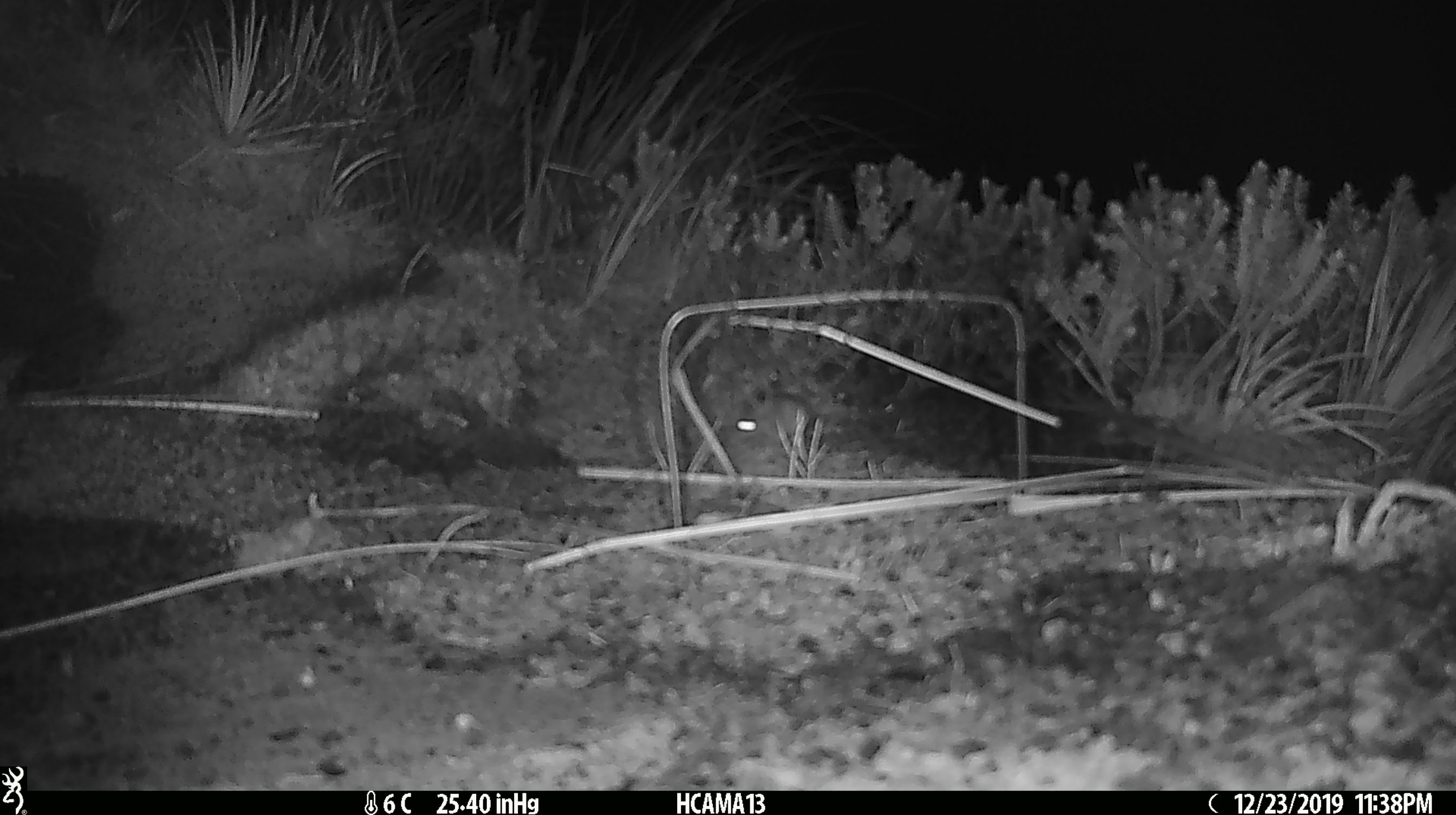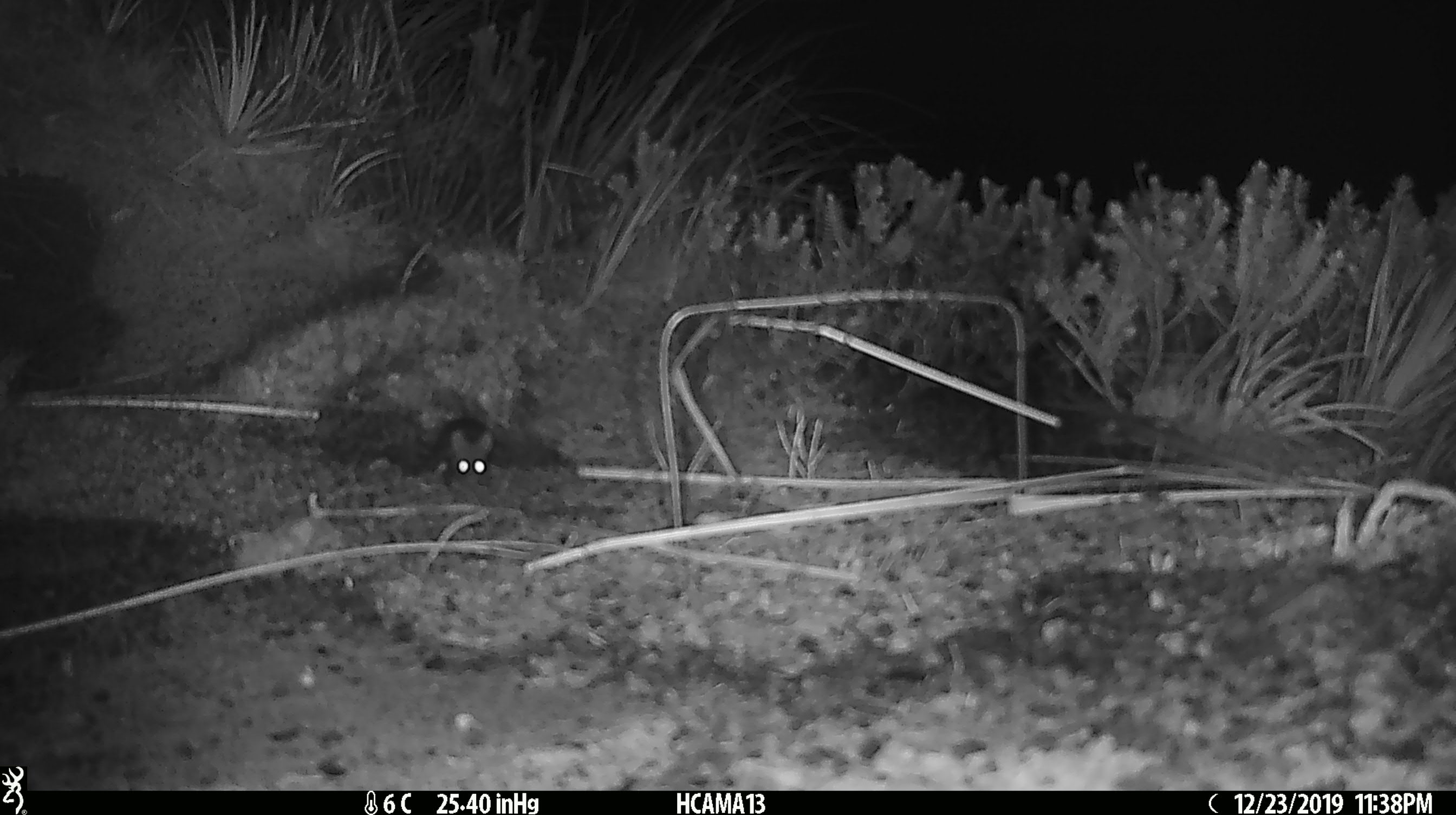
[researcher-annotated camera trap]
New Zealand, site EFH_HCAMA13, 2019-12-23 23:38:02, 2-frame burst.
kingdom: Animalia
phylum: Chordata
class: Mammalia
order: Rodentia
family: Muridae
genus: Mus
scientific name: Mus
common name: mouse